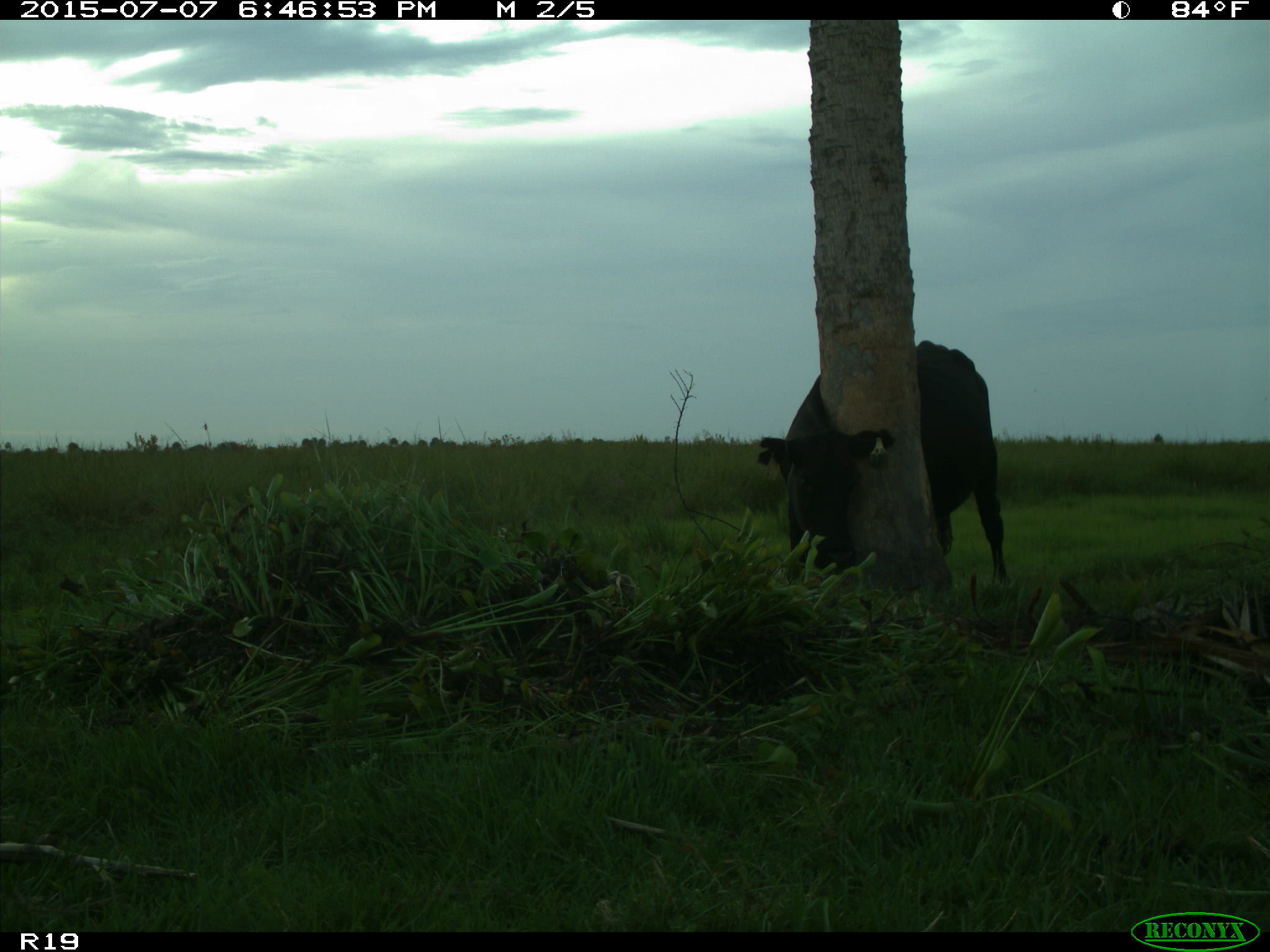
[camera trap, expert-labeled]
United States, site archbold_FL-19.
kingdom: Animalia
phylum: Chordata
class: Mammalia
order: Artiodactyla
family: Bovidae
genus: Bos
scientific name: Bos taurus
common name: domestic cow